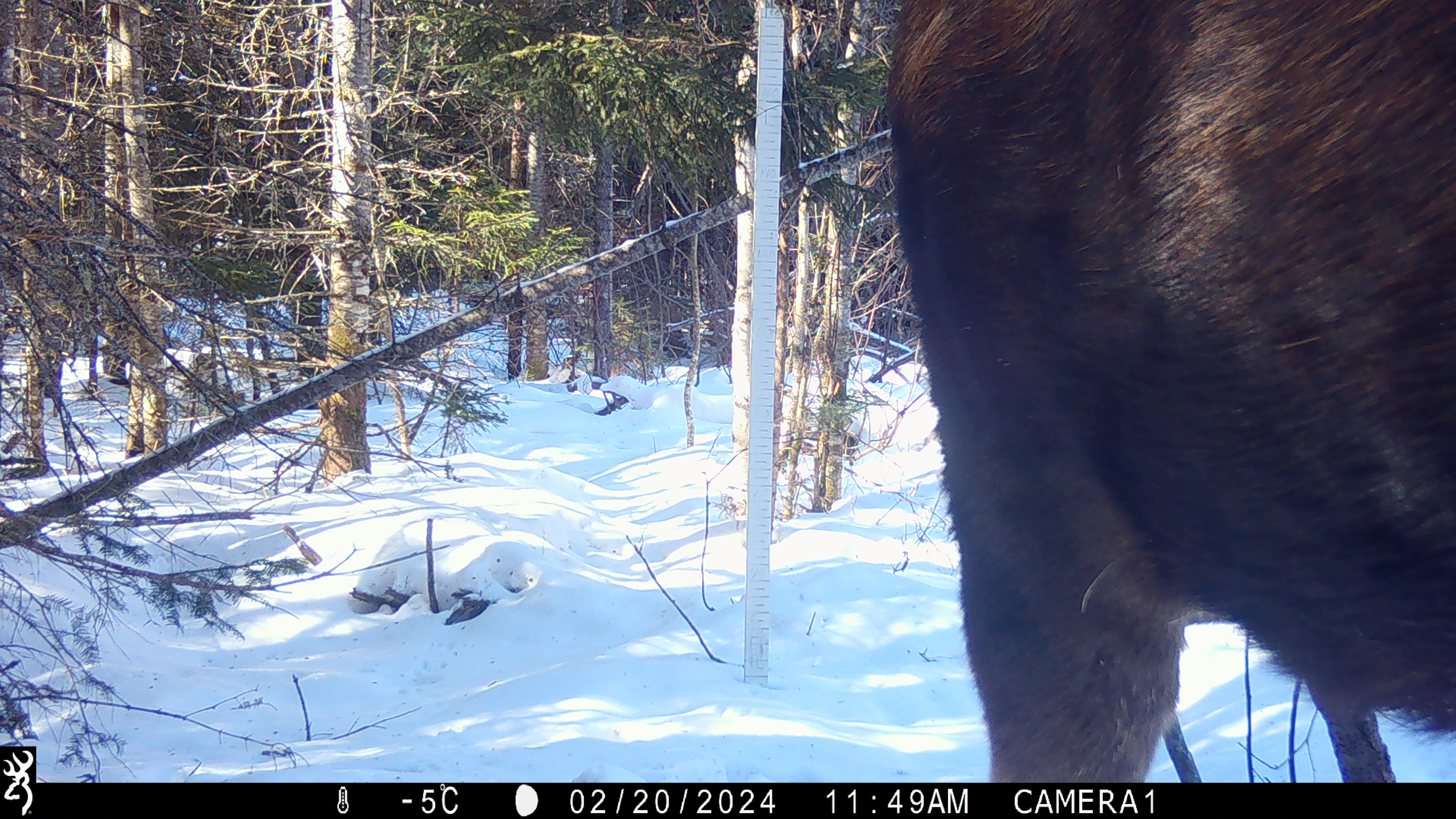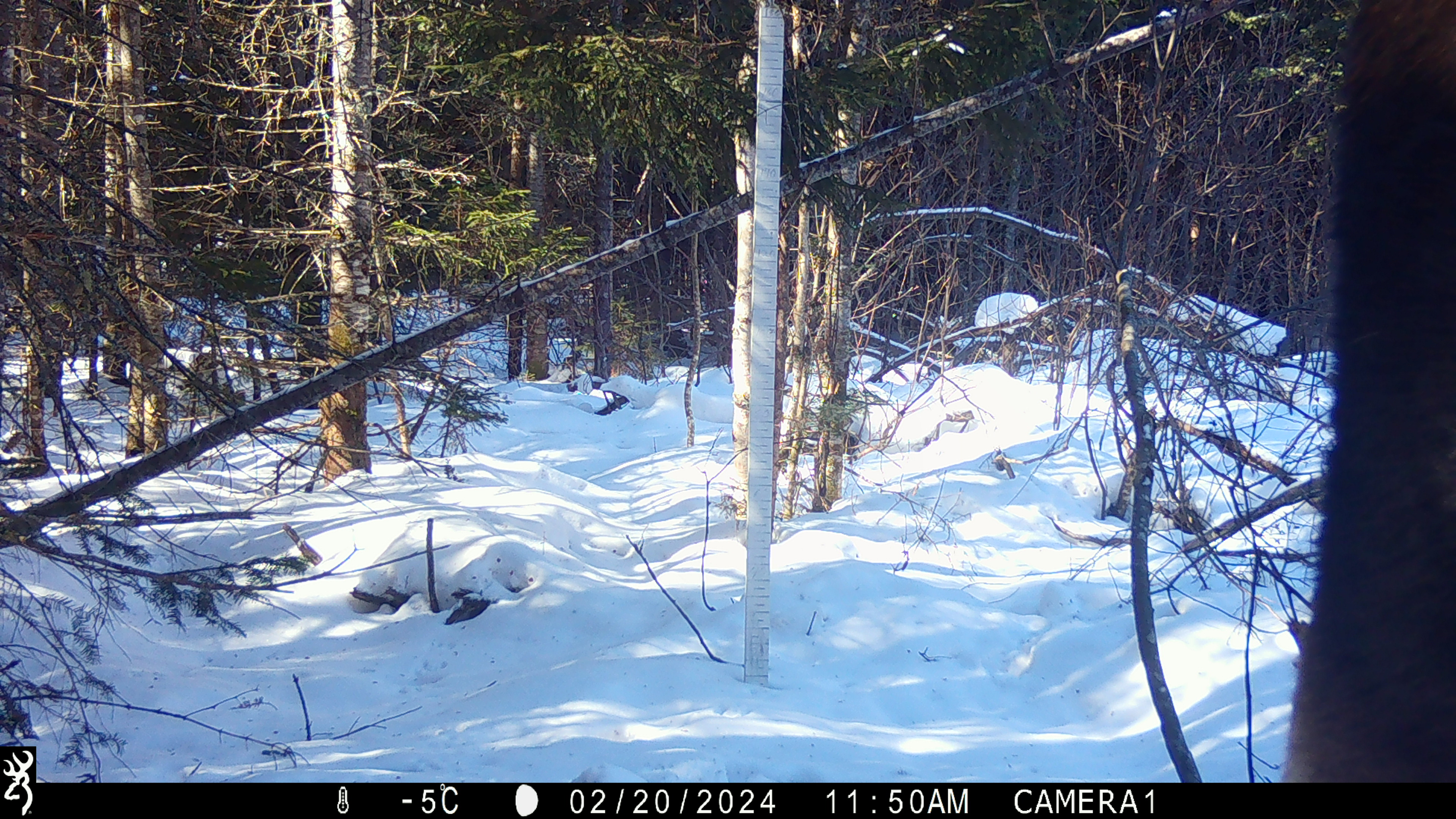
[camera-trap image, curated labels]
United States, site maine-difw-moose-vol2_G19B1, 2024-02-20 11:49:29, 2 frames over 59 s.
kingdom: Animalia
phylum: Chordata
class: Mammalia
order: Artiodactyla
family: Cervidae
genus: Alces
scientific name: Alces alces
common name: moose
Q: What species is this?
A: Moose (Alces alces).